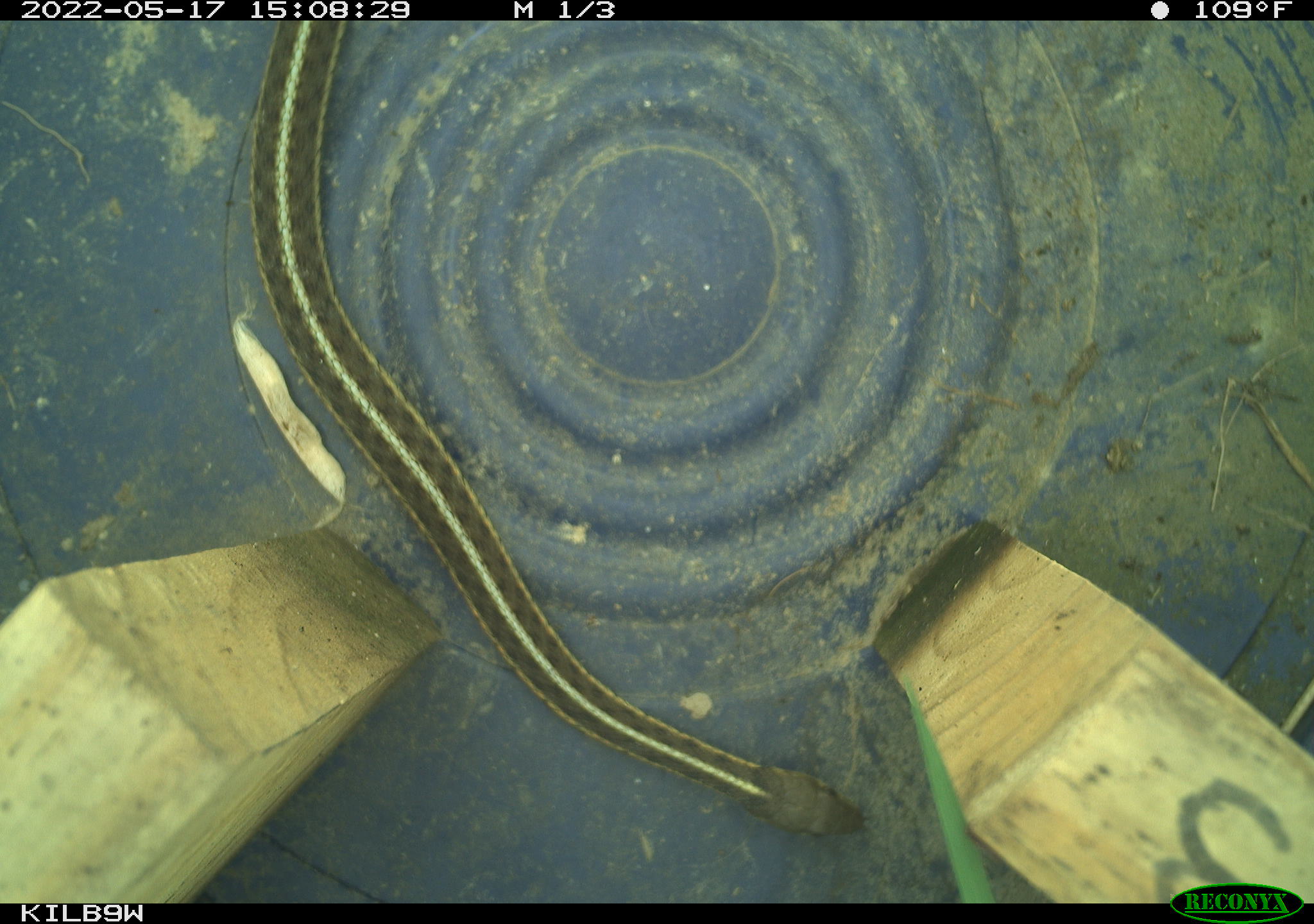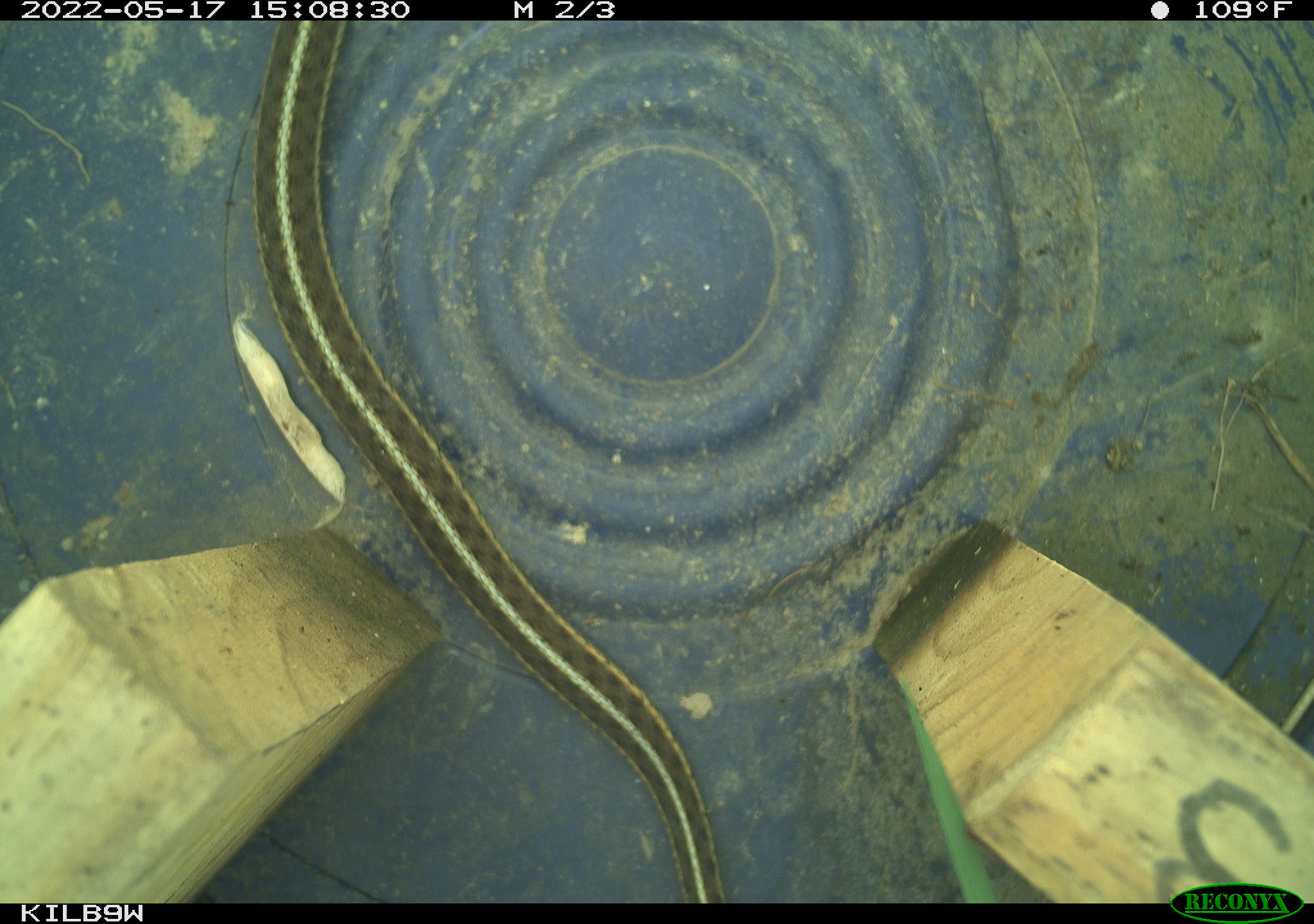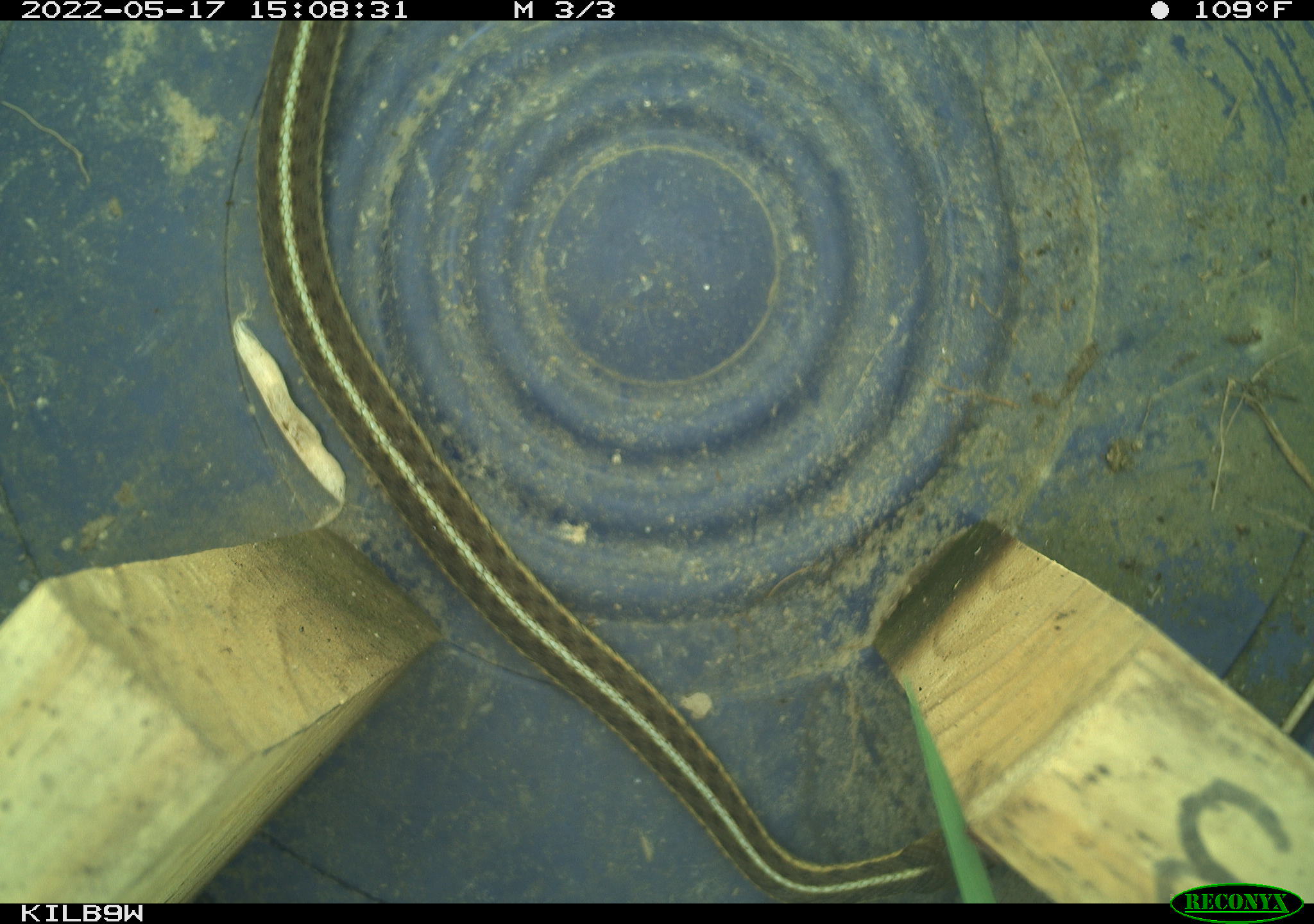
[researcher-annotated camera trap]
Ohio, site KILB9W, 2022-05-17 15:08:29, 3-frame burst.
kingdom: Animalia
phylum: Chordata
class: Reptilia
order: Squamata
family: Colubridae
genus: Thamnophis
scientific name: Thamnophis sirtalis sirtalis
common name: eastern gartersnake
Eastern gartersnake (Thamnophis sirtalis sirtalis).